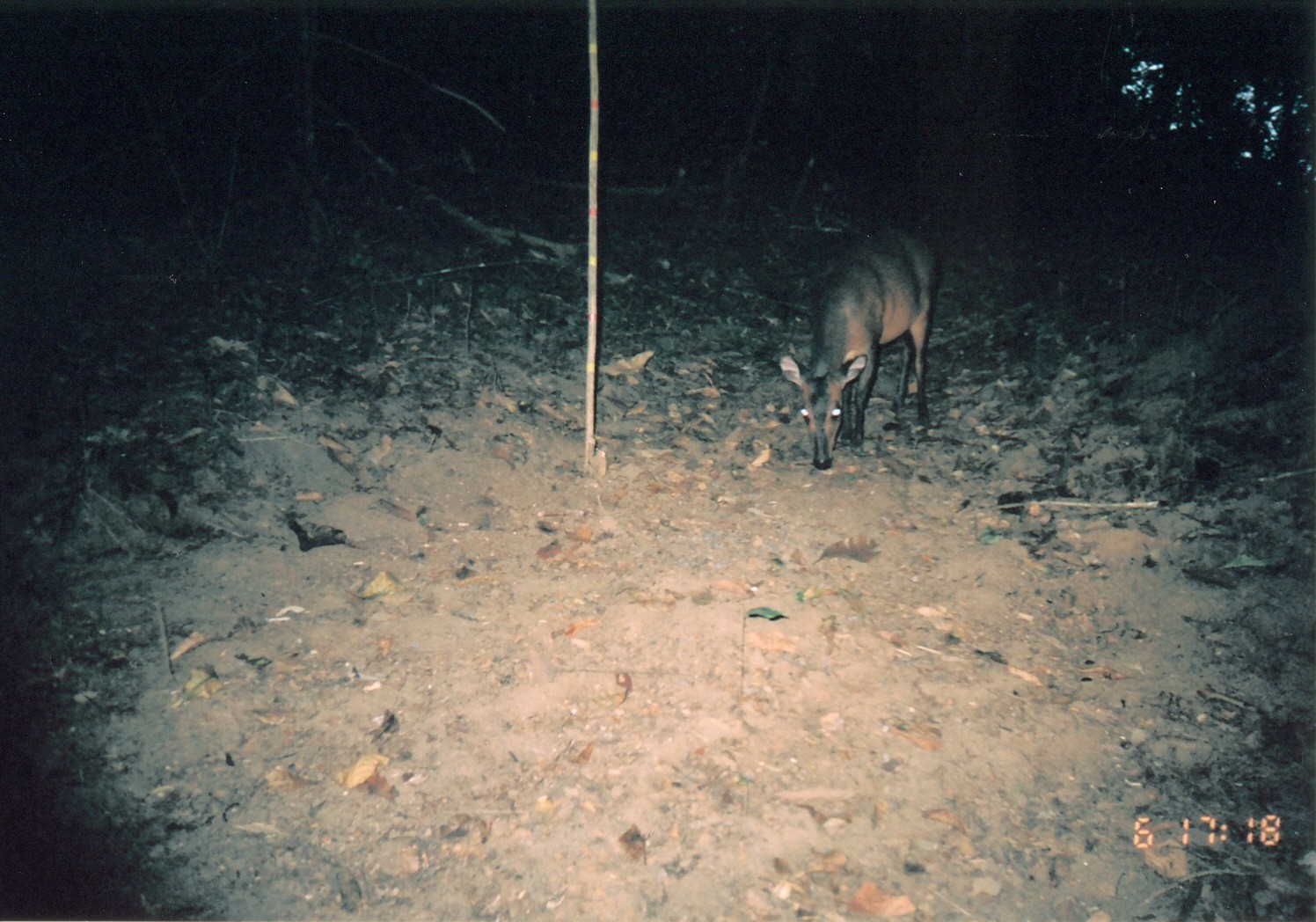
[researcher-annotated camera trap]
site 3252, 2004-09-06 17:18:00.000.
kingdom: Animalia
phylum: Chordata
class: Mammalia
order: Artiodactyla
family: Bovidae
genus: Cephalophus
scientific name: Cephalophus harveyi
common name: harvey's duiker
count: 1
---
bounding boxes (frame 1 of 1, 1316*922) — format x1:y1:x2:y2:
cephalophus harveyi: 779:228:942:468